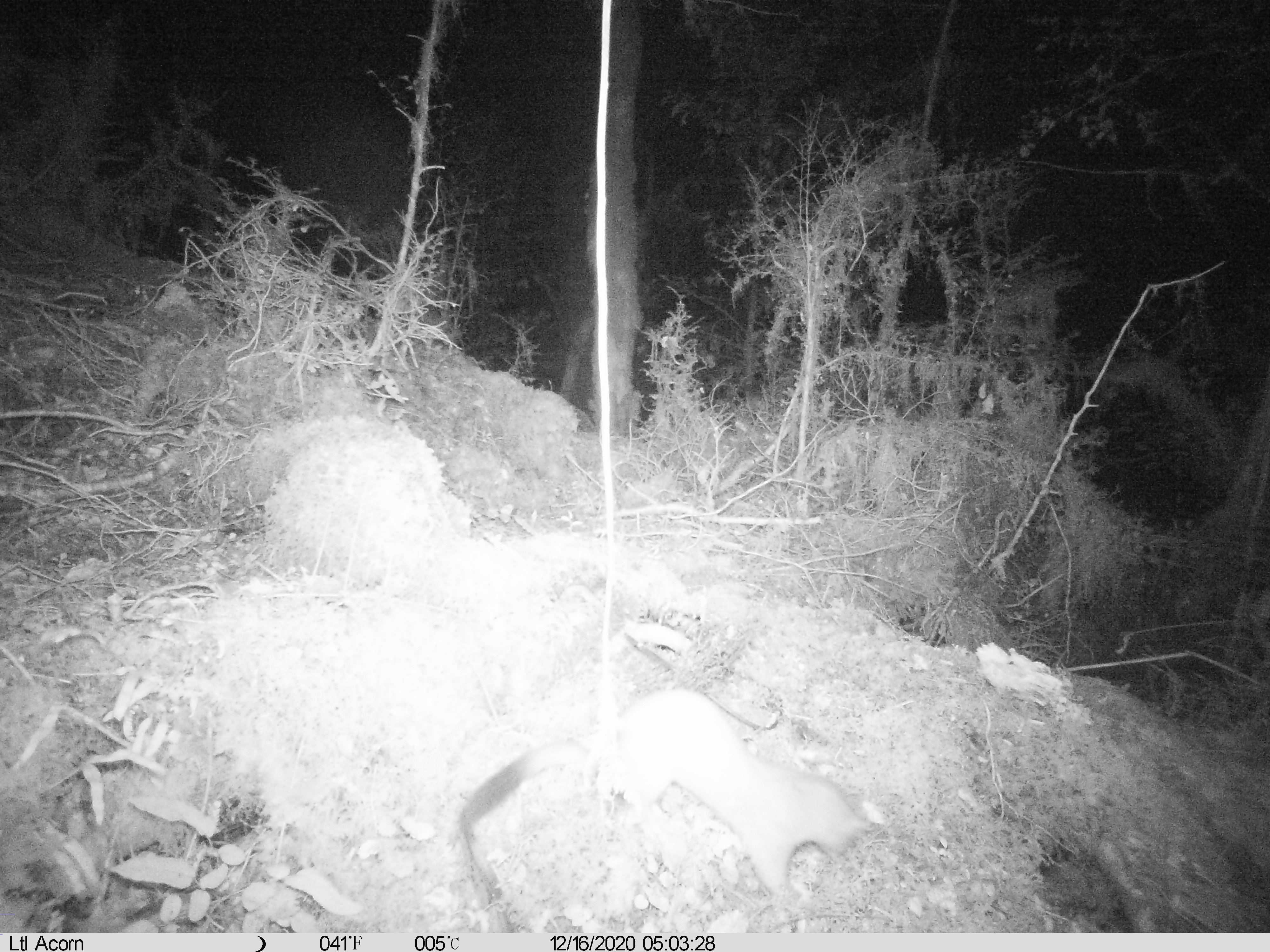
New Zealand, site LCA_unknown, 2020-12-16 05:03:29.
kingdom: Animalia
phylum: Chordata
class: Mammalia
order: Carnivora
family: Mustelidae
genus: Mustela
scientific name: Mustela erminea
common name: stoat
Stoat (Mustela erminea).